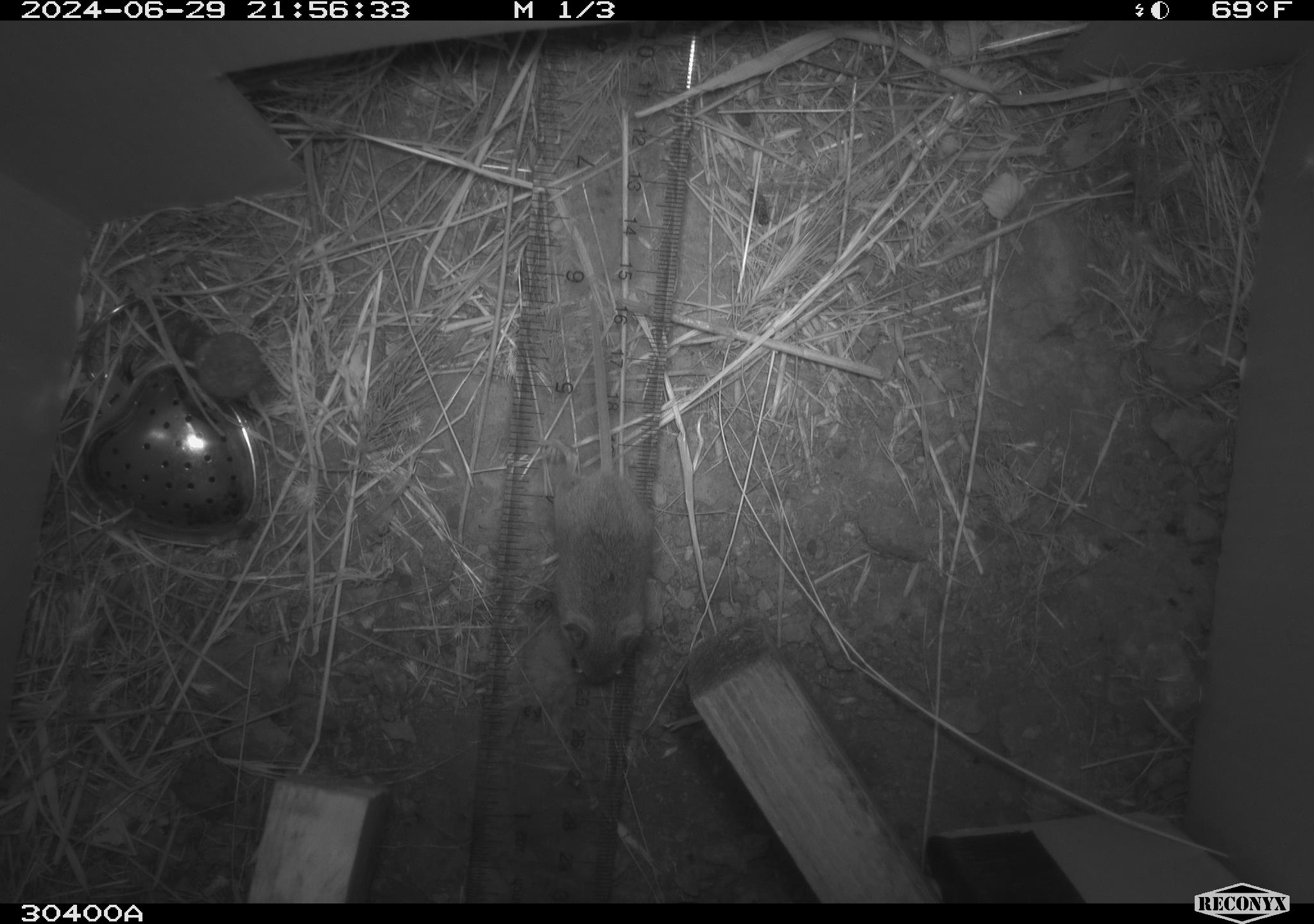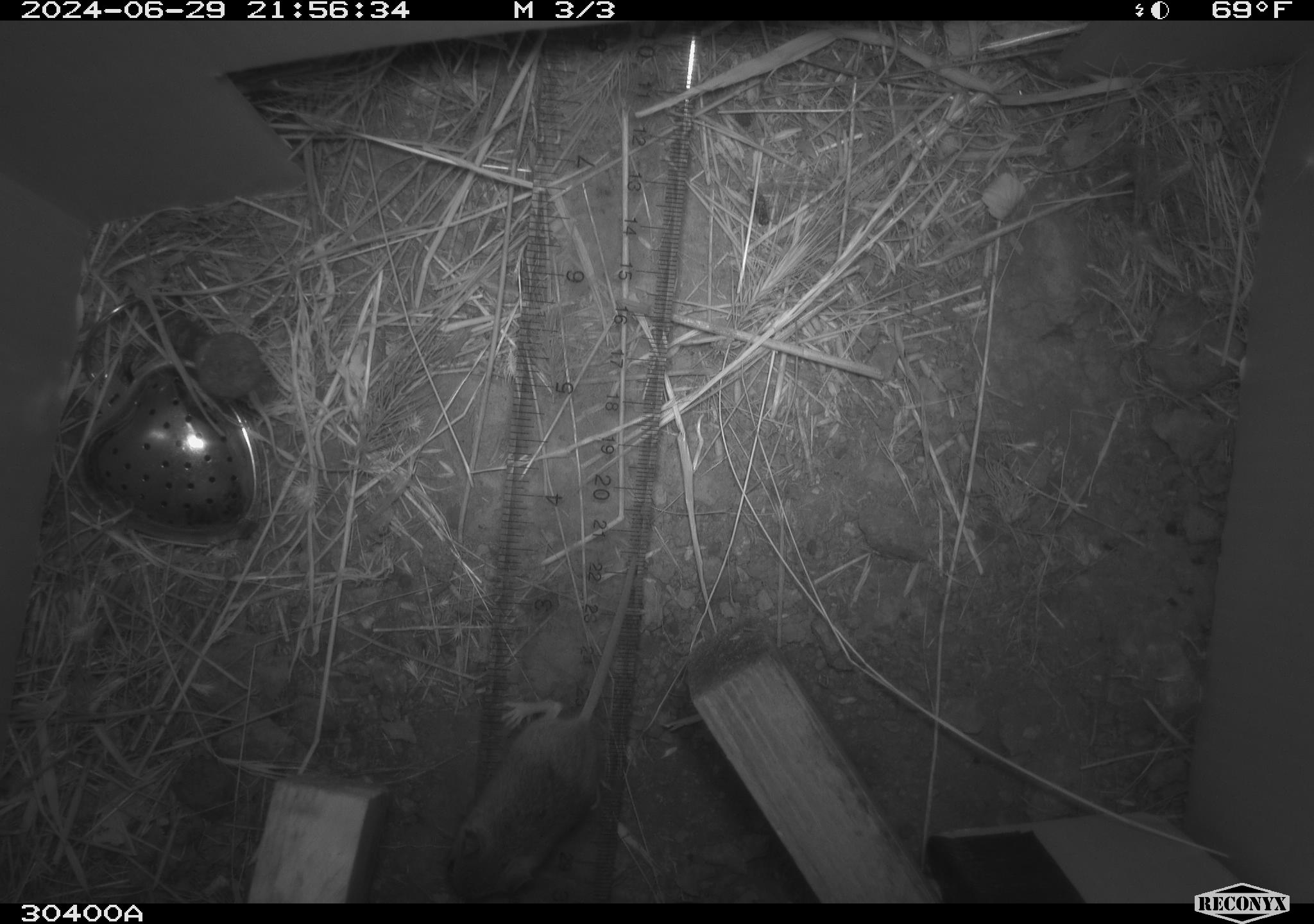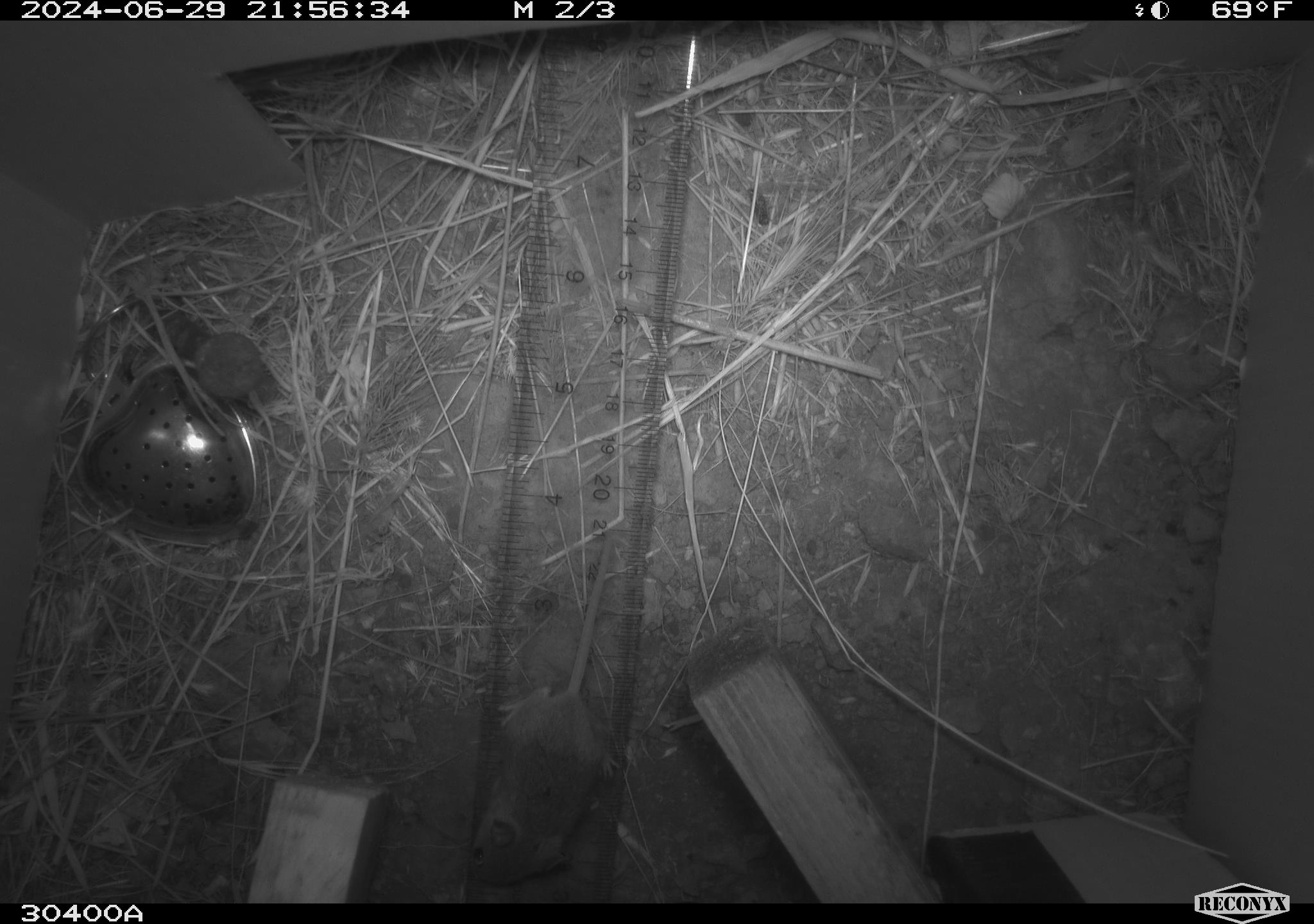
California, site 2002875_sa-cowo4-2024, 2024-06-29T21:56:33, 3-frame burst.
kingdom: Animalia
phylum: Chordata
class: Mammalia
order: Rodentia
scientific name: Rodentia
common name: mouse species